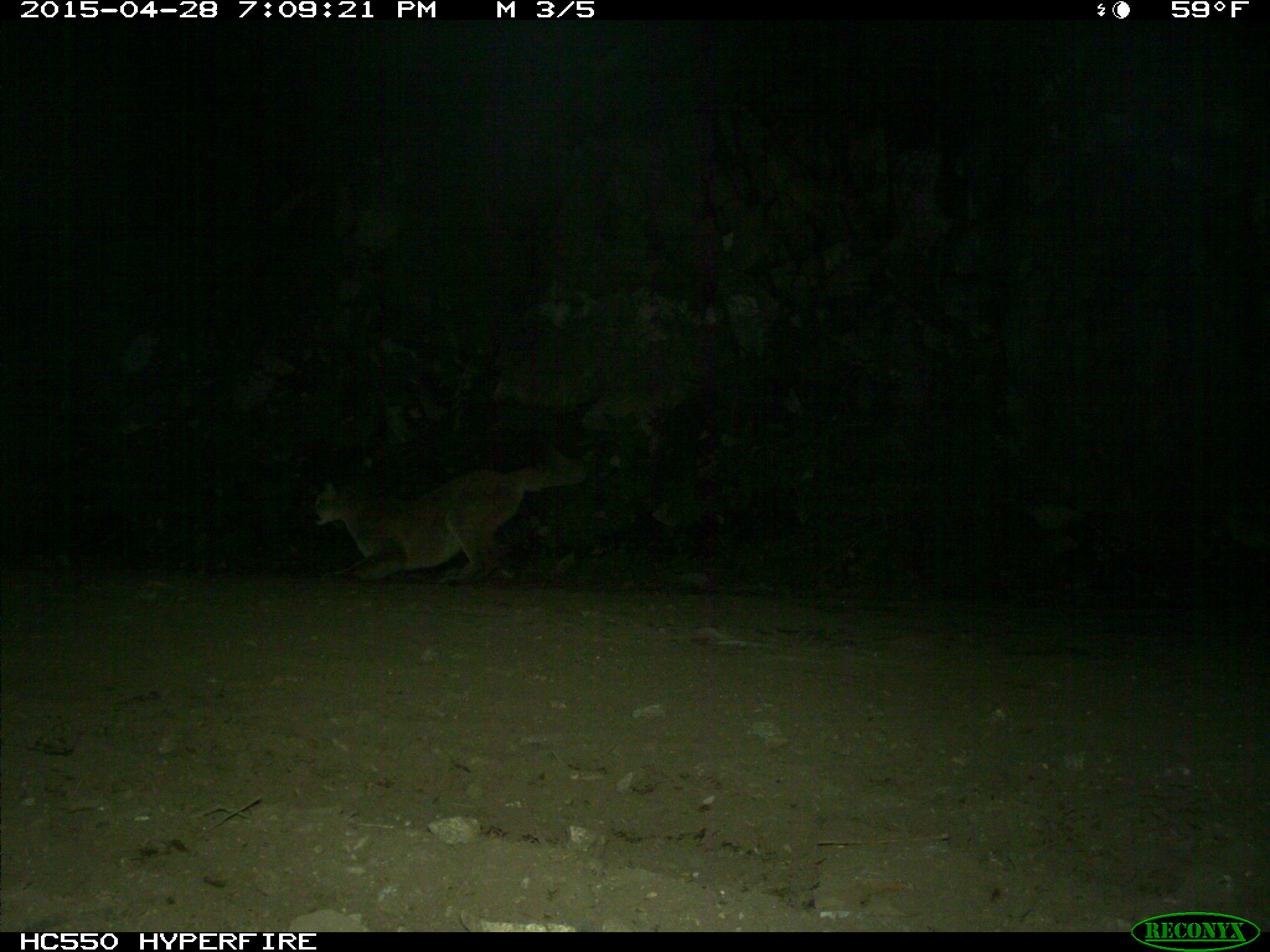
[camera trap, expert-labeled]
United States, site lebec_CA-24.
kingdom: Animalia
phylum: Chordata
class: Mammalia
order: Carnivora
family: Felidae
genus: Puma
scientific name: Puma concolor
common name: mountain lion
Puma concolor (mountain lion).